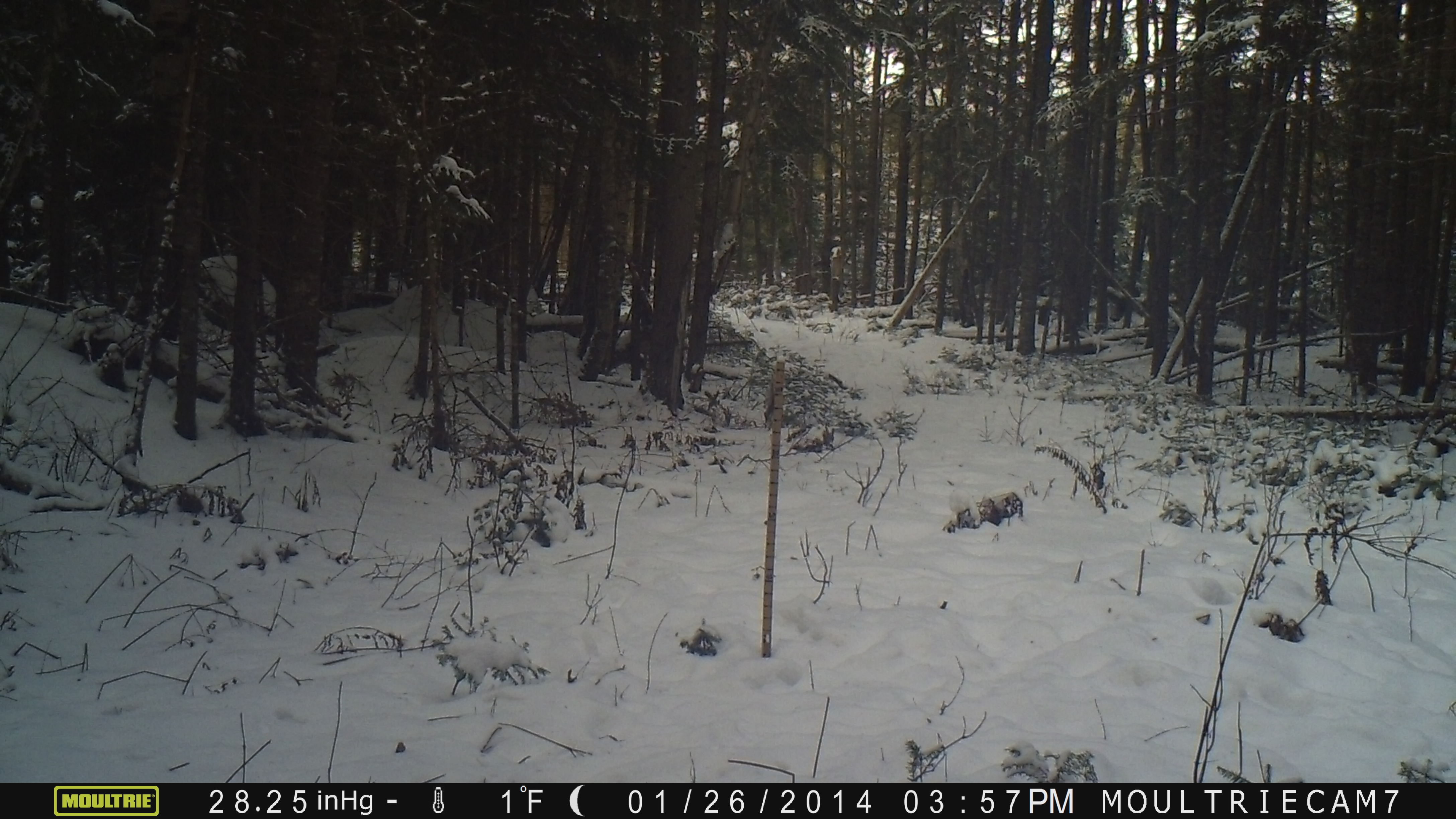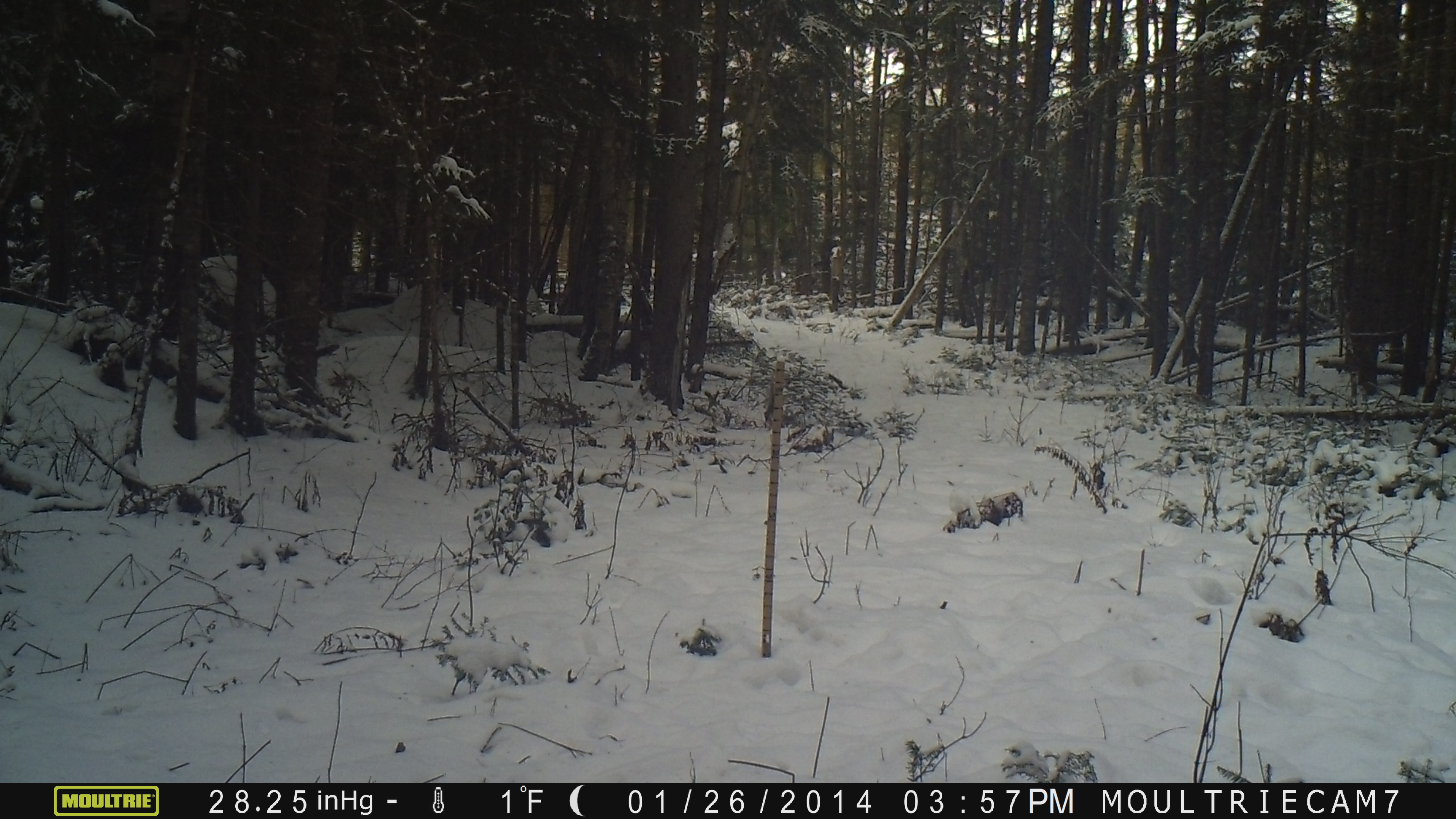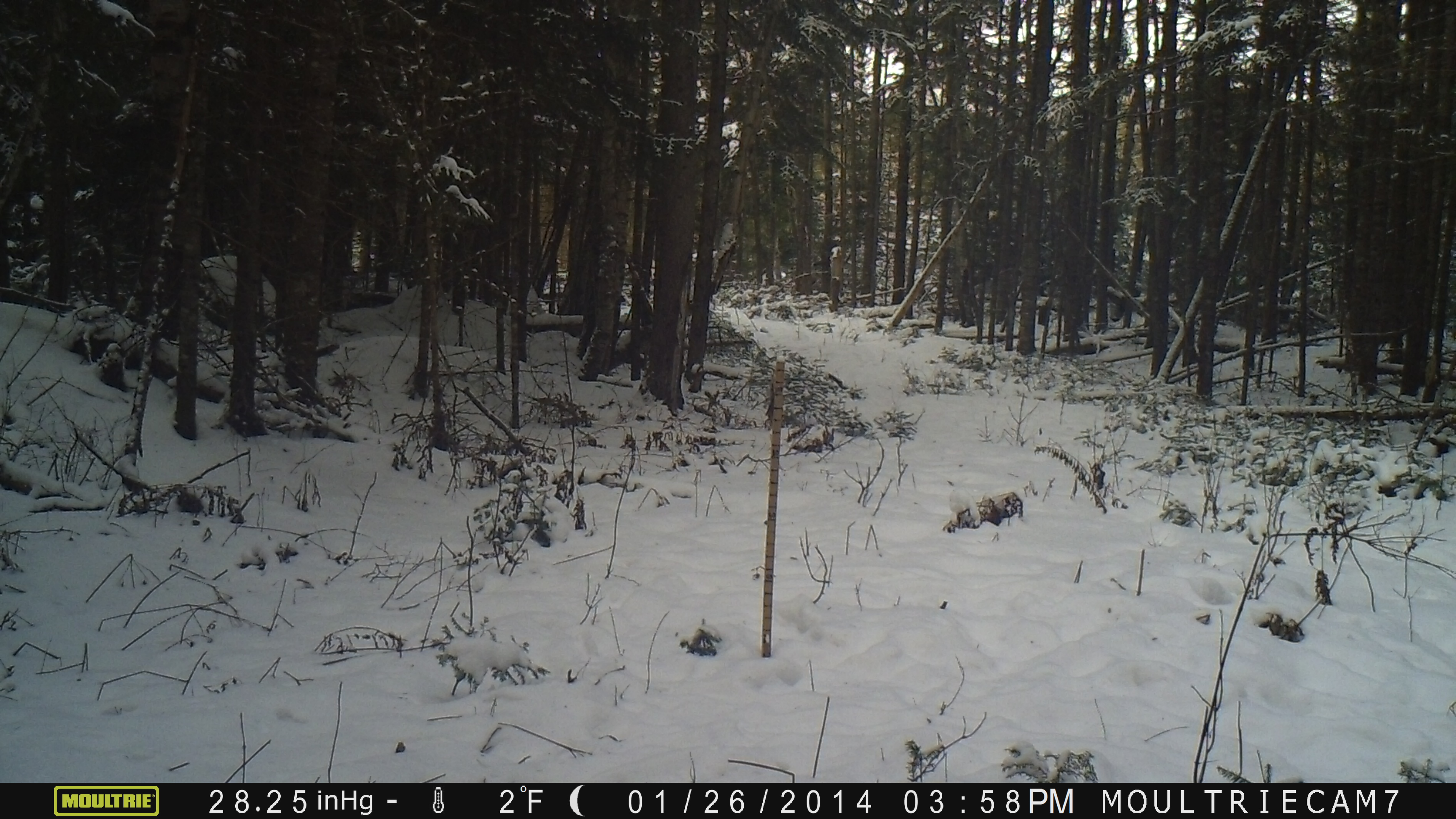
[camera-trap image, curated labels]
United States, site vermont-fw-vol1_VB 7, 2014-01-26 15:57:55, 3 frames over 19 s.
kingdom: Animalia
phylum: Chordata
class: Mammalia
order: Artiodactyla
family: Cervidae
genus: Alces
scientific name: Alces alces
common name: moose